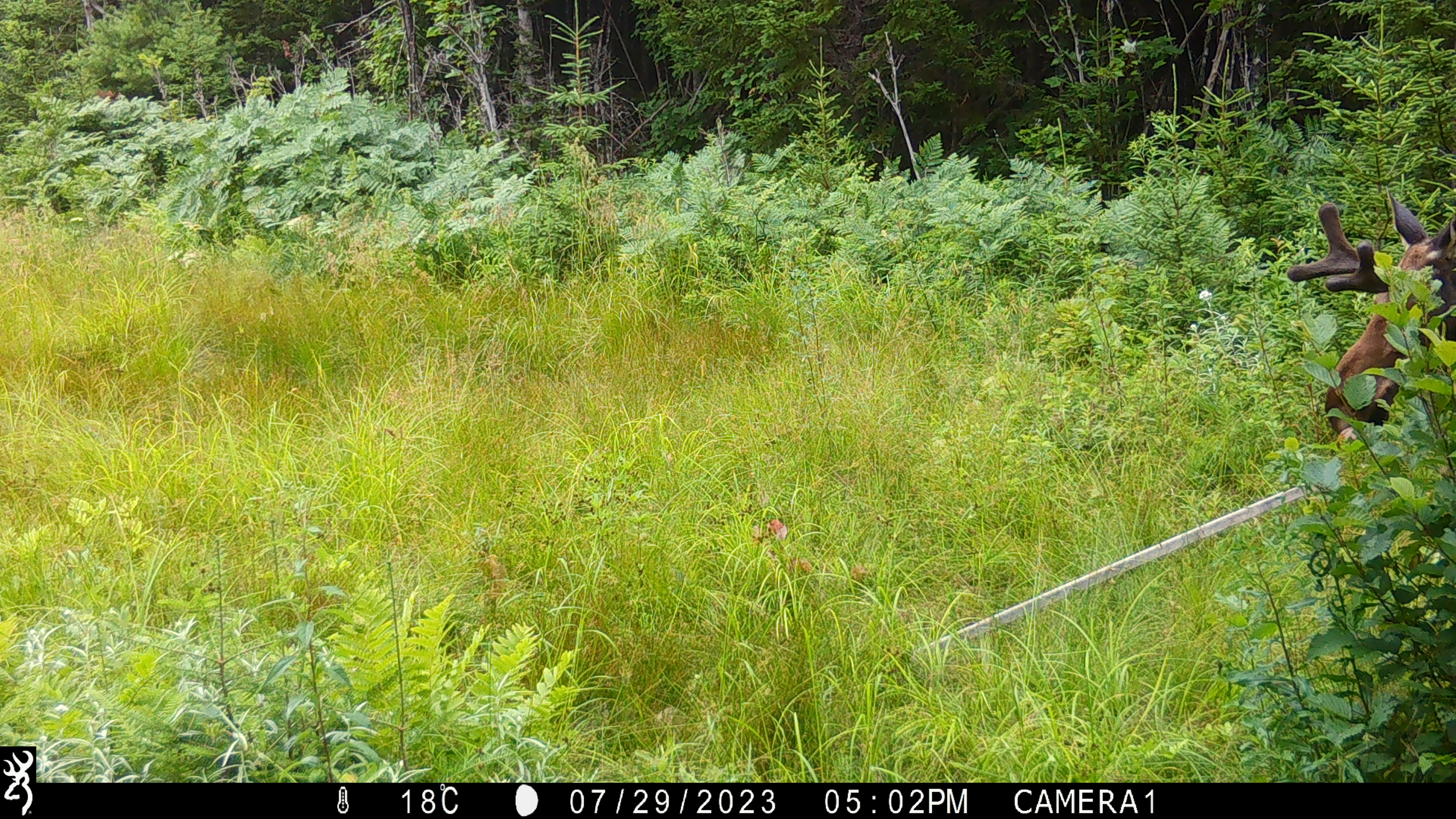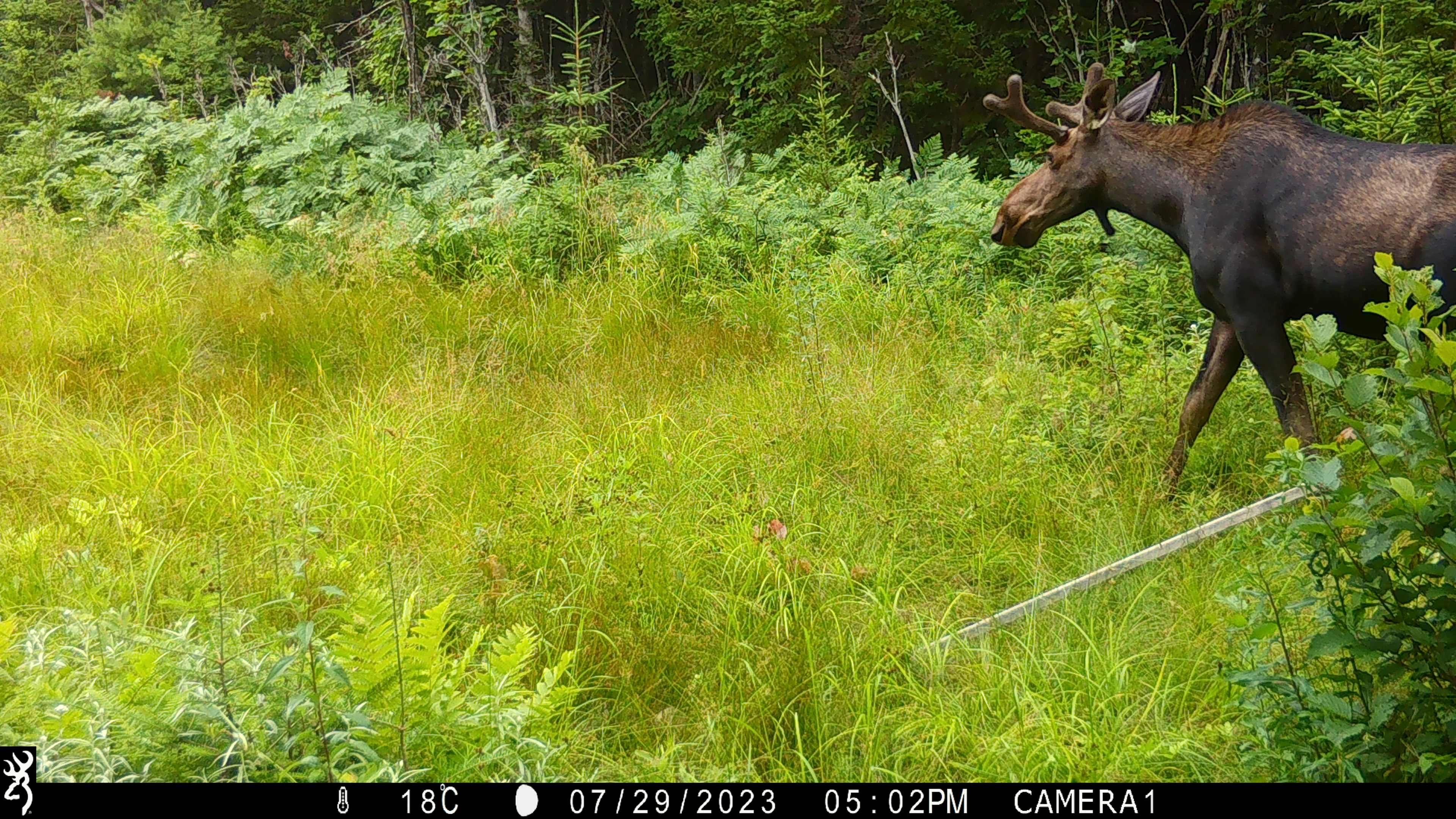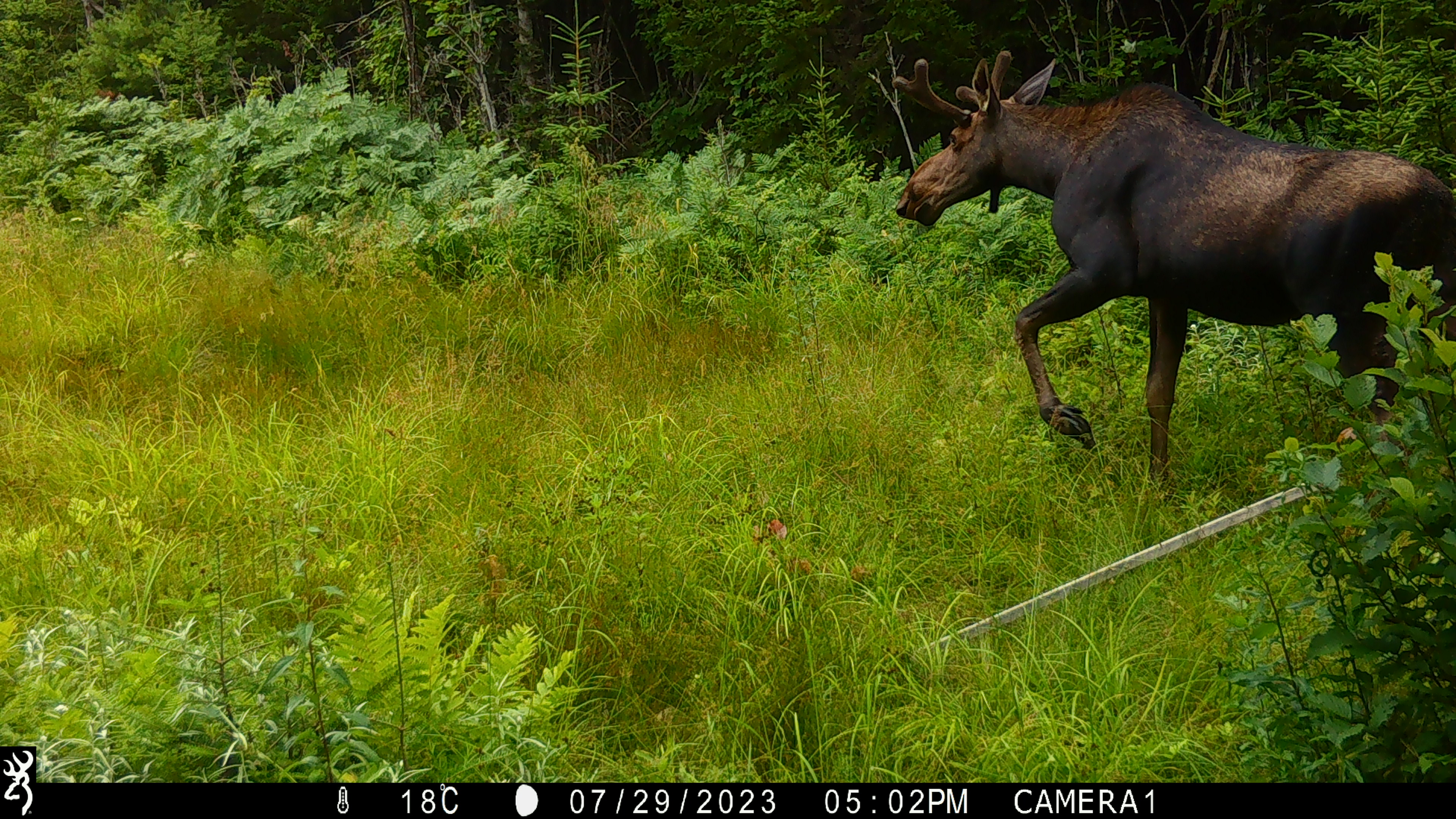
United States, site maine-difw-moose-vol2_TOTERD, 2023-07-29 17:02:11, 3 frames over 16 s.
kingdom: Animalia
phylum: Chordata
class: Mammalia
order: Artiodactyla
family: Cervidae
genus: Alces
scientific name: Alces alces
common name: moose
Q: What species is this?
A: Moose (Alces alces).